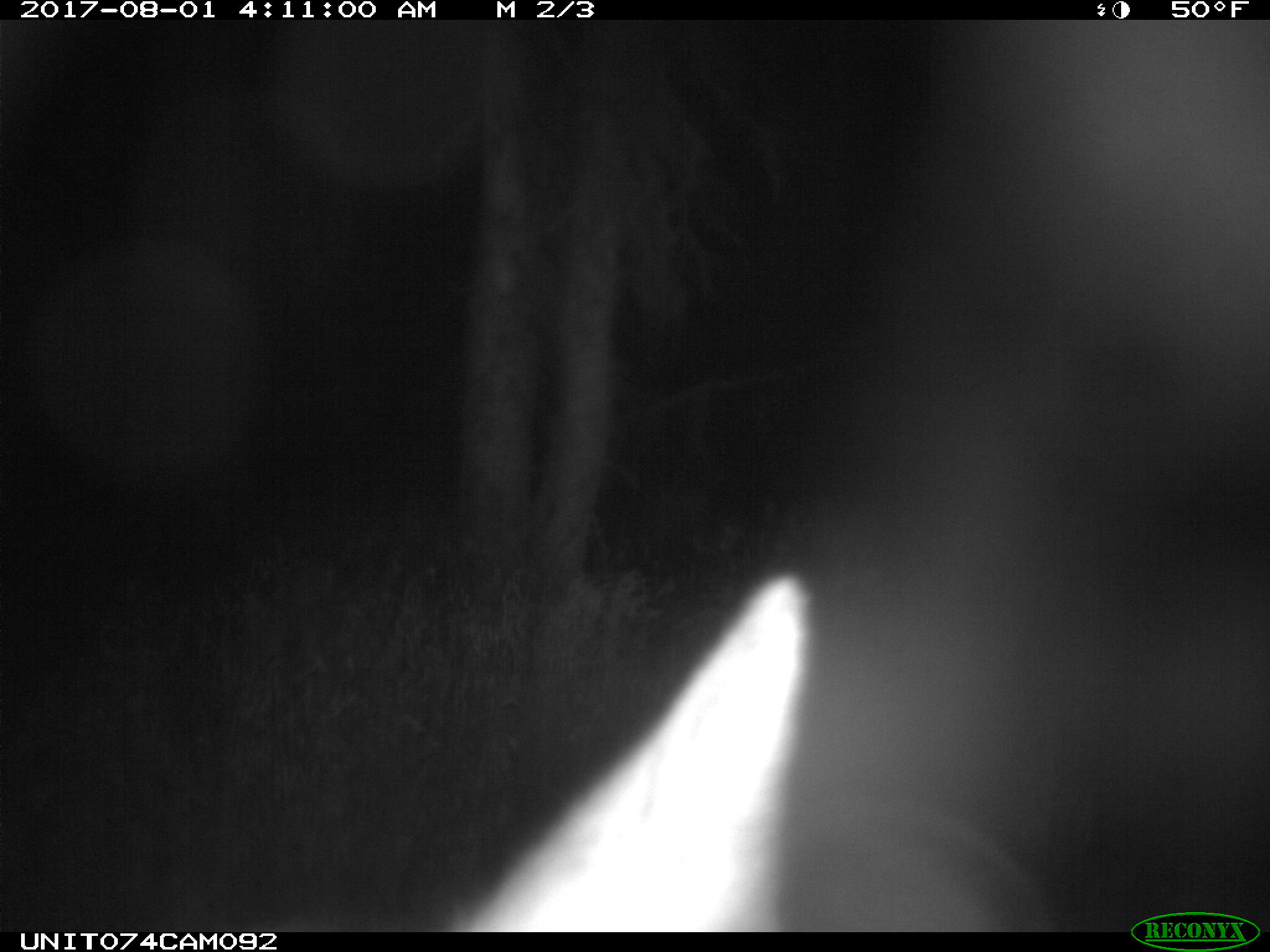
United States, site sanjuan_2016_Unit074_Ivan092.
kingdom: Animalia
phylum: Chordata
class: Mammalia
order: Artiodactyla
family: Cervidae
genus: Cervus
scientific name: Cervus elaphus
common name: red deer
Cervus elaphus (red deer).